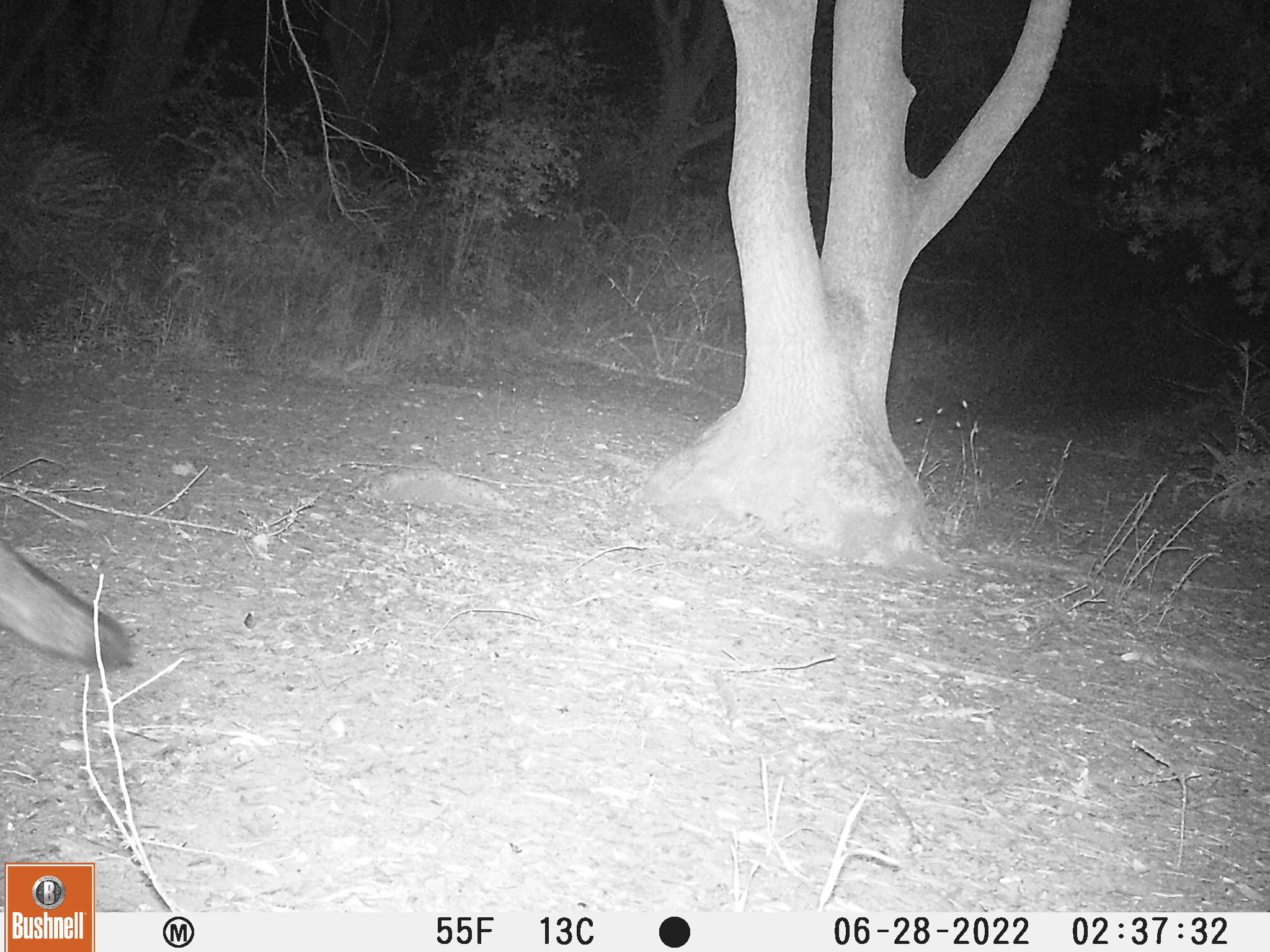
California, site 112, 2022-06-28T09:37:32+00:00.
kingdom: Animalia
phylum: Chordata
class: Mammalia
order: Carnivora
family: Canidae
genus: Urocyon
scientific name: Urocyon cinereoargenteus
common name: gray fox